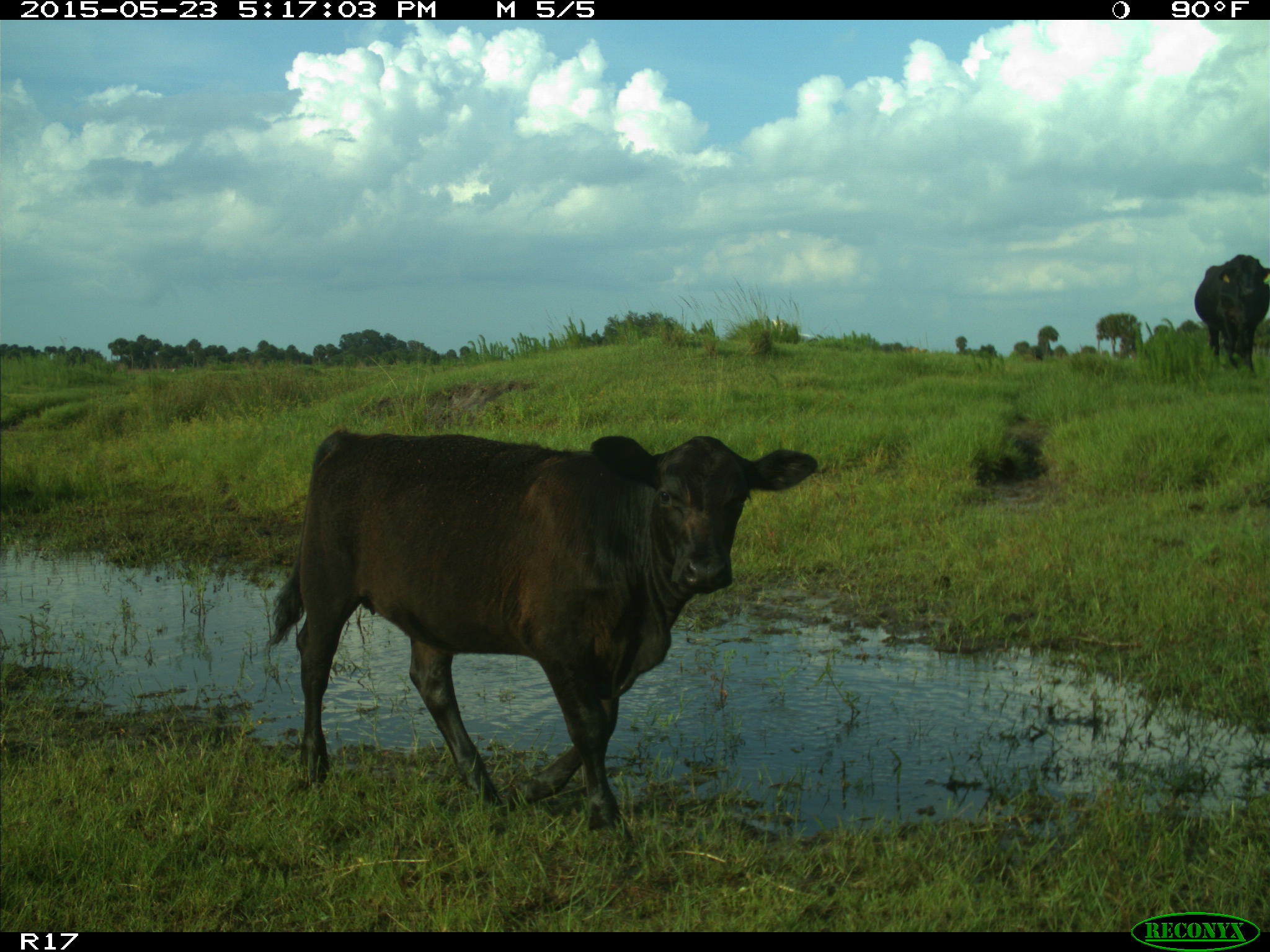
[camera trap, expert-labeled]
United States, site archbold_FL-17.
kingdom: Animalia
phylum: Chordata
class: Mammalia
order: Artiodactyla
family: Bovidae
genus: Bos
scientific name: Bos taurus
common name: domestic cow